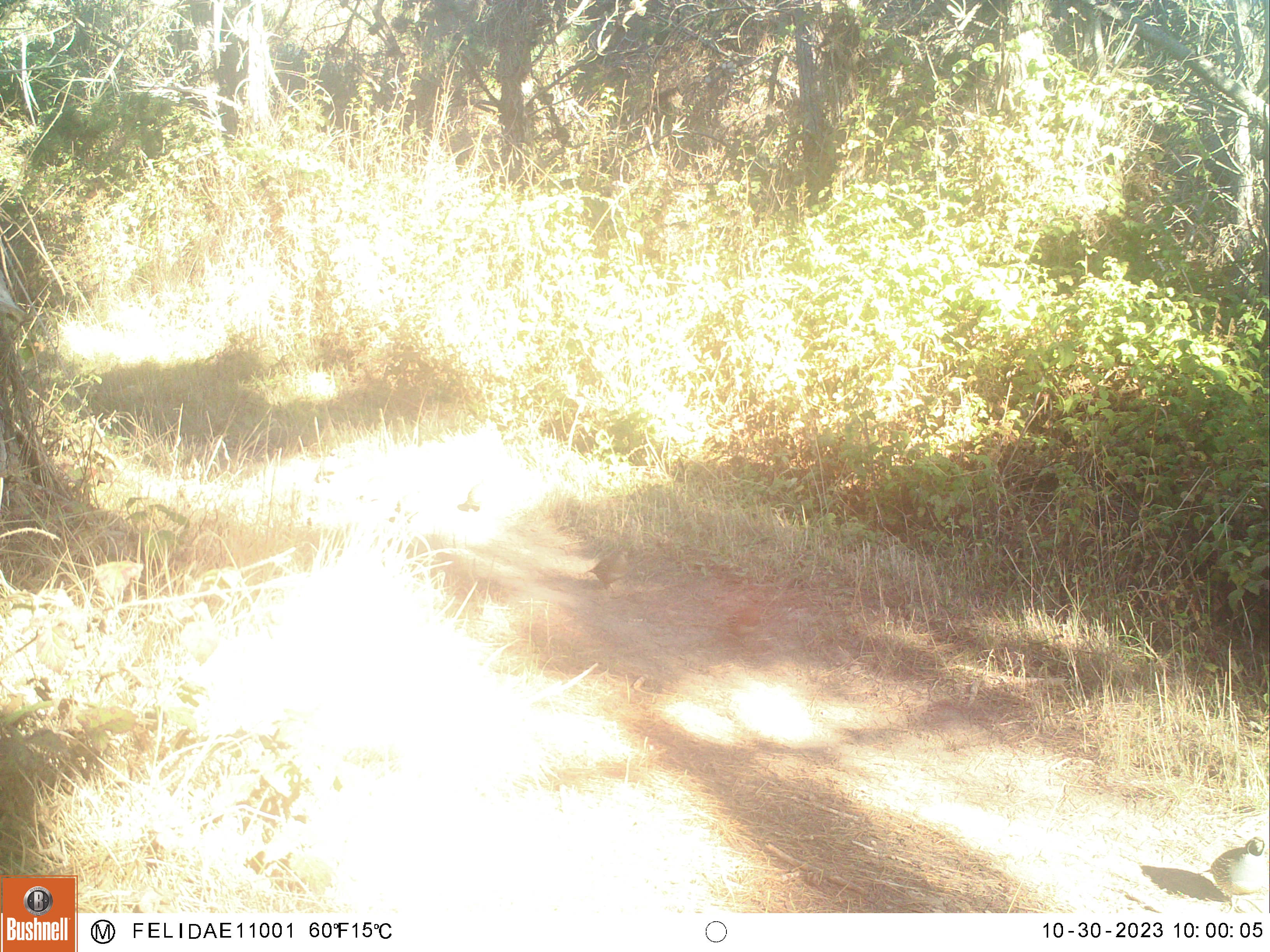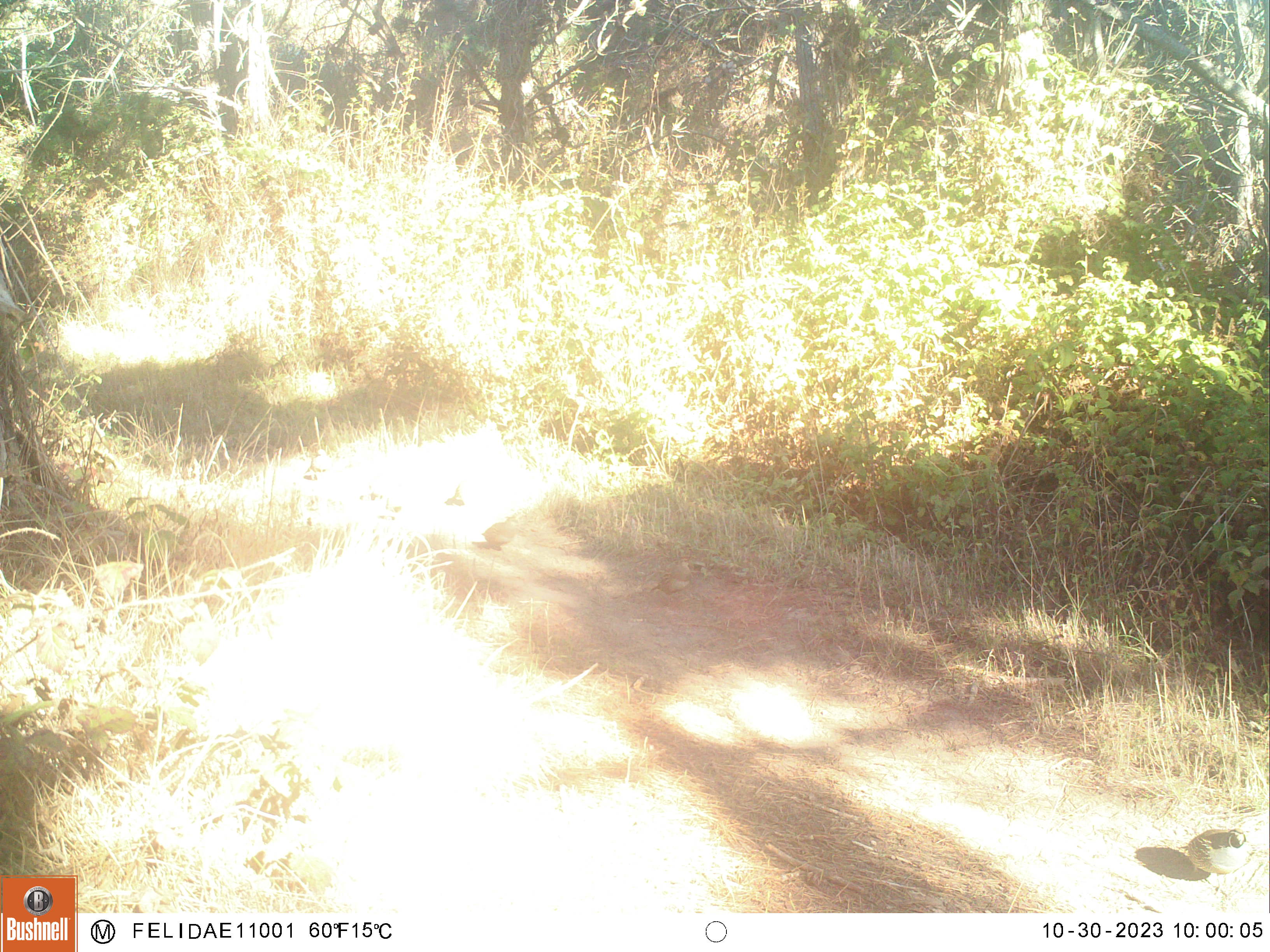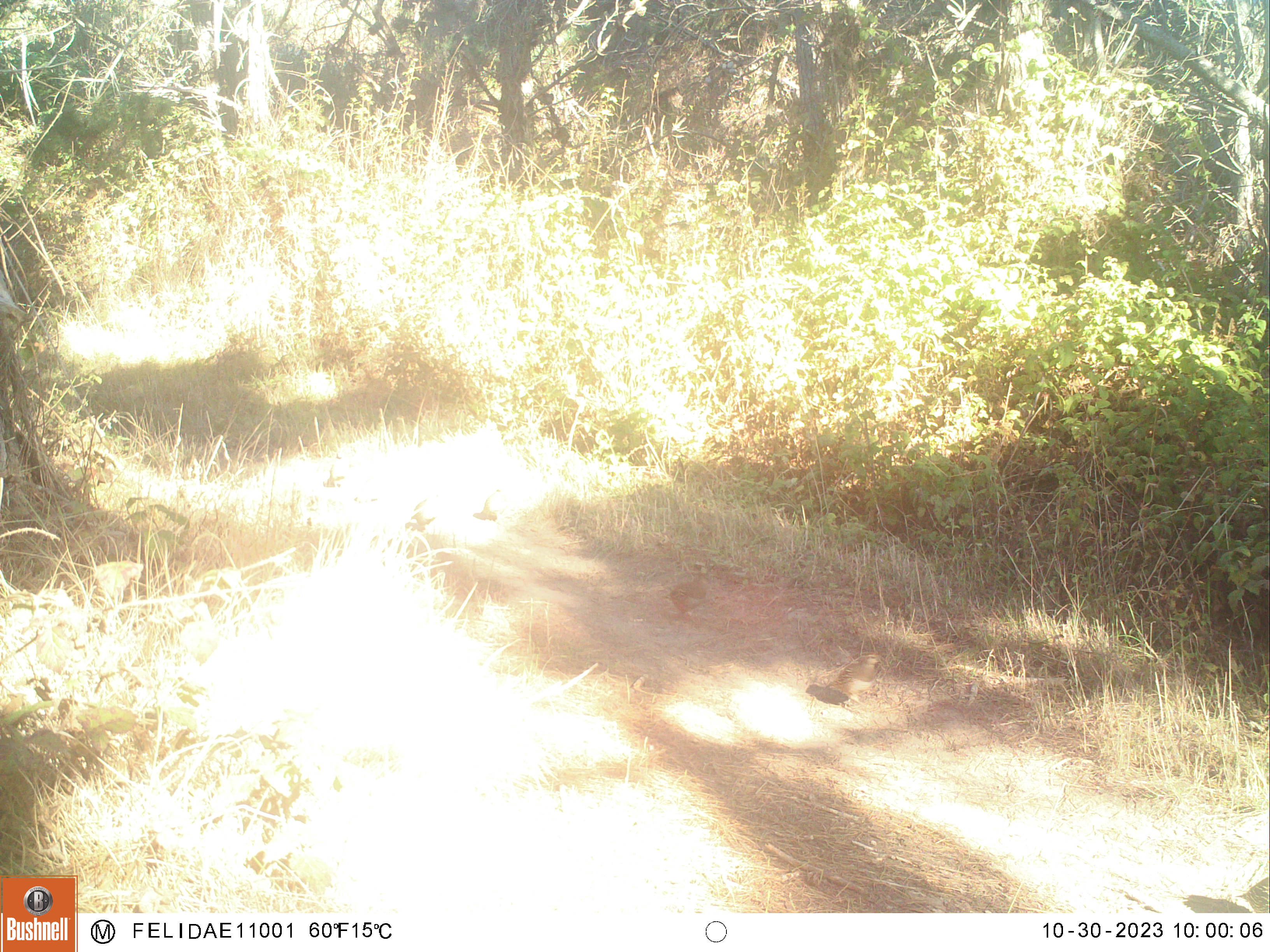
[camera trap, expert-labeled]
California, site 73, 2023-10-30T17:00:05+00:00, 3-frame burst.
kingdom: Animalia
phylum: Chordata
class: Aves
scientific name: Aves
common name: bird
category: unknown bird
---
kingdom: Animalia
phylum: Chordata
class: Aves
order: Galliformes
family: Odontophoridae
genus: Callipepla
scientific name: Callipepla californica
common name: california quail